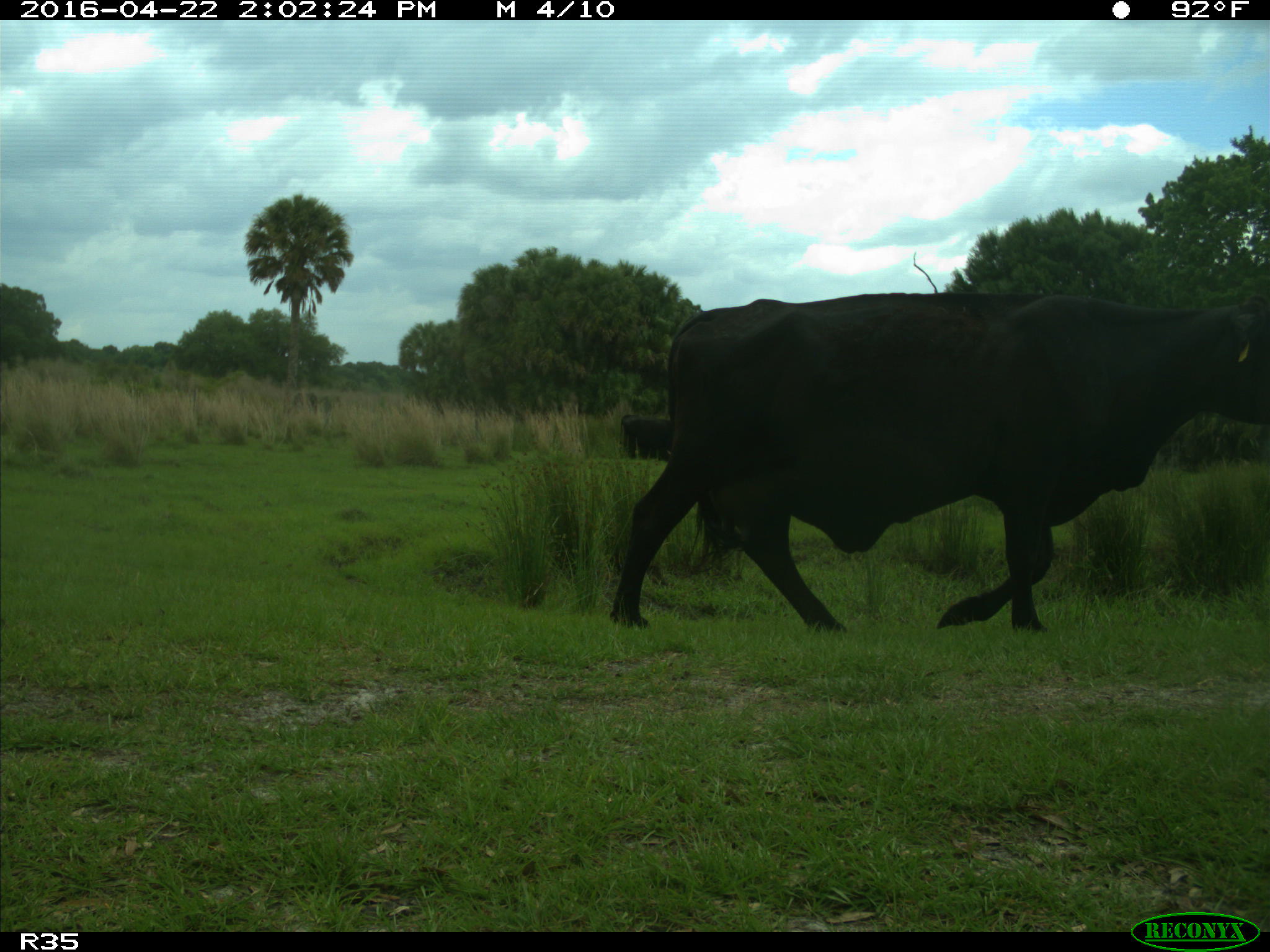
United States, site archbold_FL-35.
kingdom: Animalia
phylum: Chordata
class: Mammalia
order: Artiodactyla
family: Bovidae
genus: Bos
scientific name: Bos taurus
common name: domestic cow